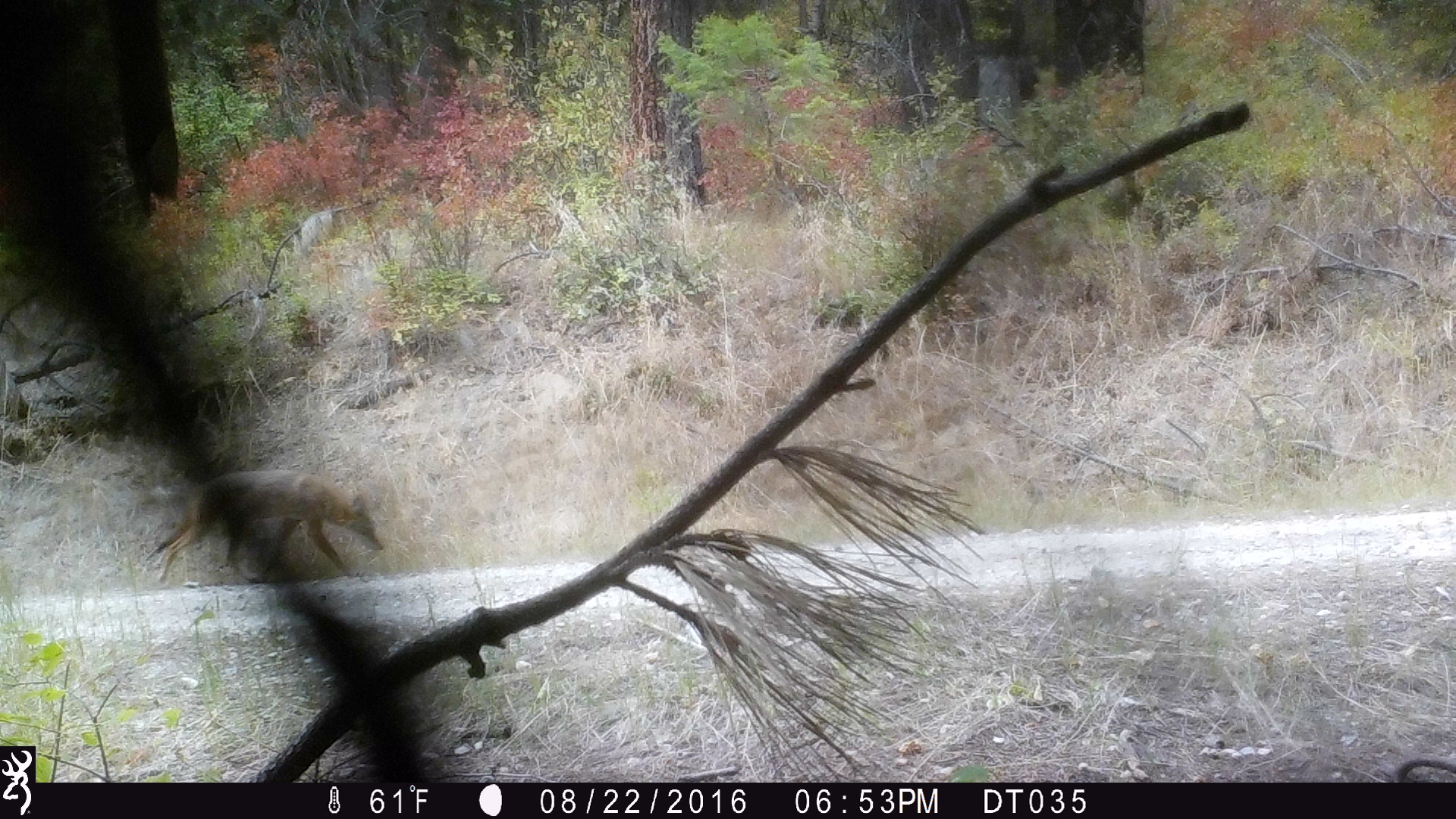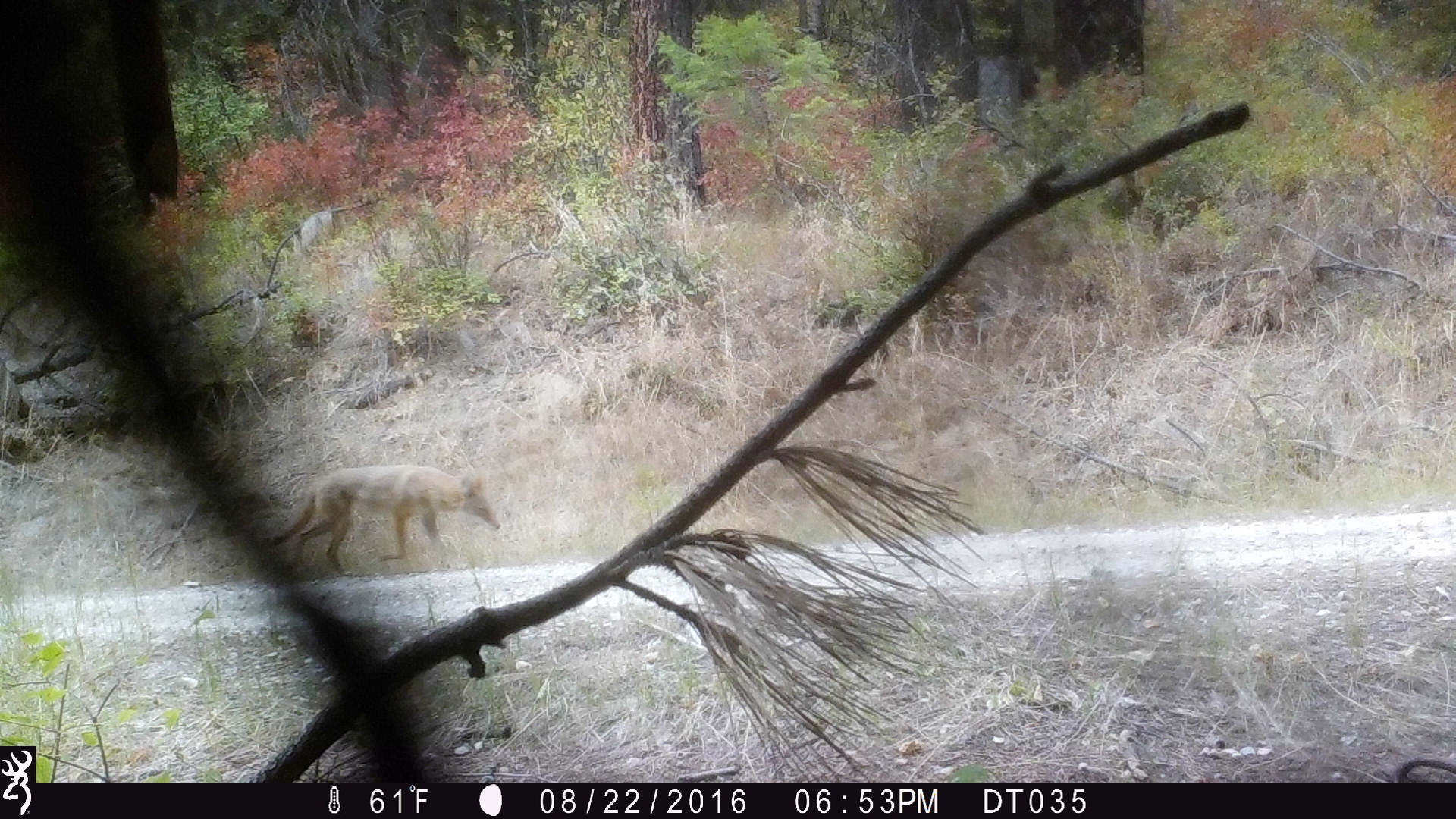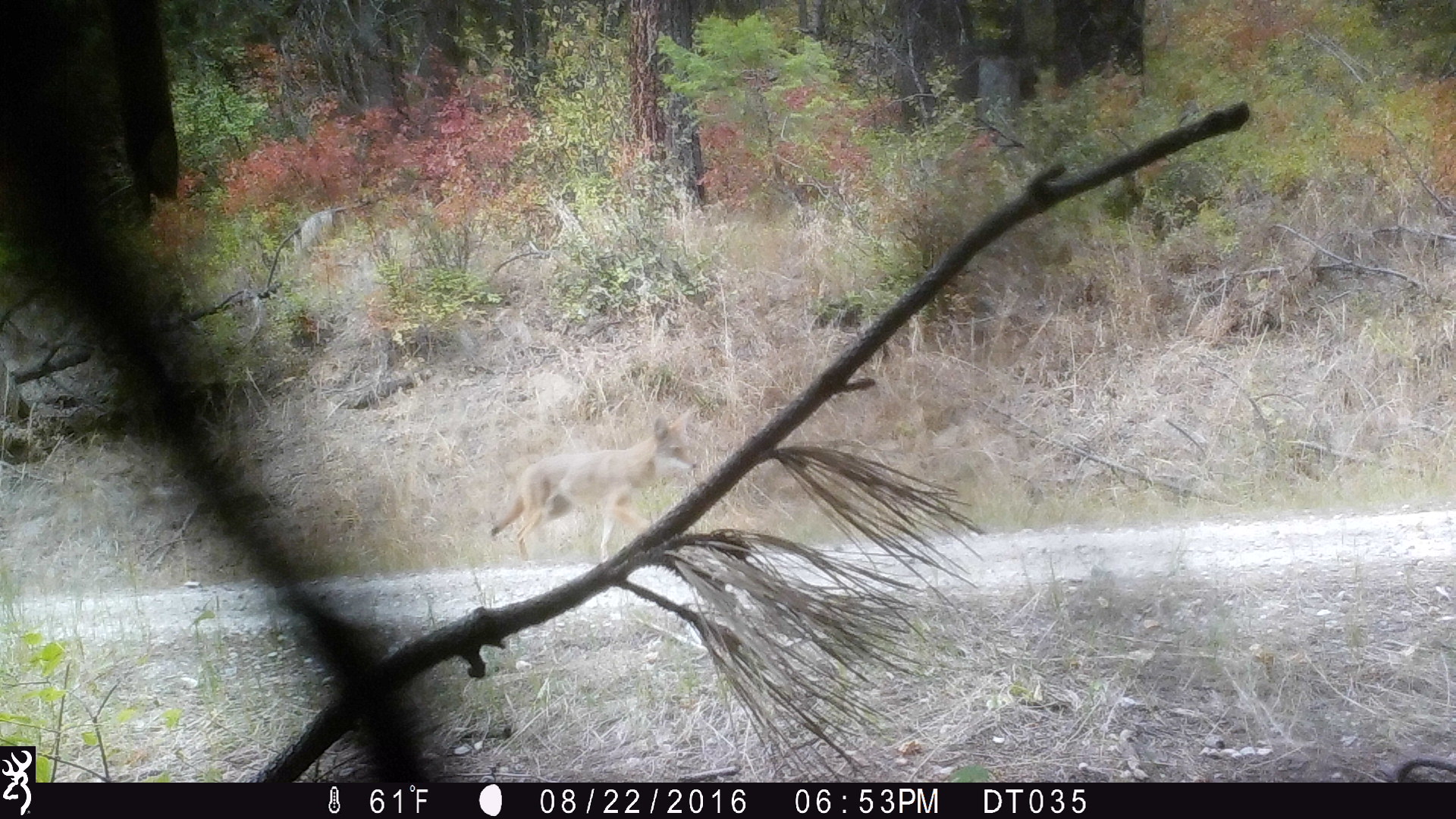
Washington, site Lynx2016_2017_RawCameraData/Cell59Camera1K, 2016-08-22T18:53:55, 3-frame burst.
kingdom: Animalia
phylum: Chordata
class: Mammalia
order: Carnivora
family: Canidae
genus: Canis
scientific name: Canis latrans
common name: coyote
Canis latrans (coyote). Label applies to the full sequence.